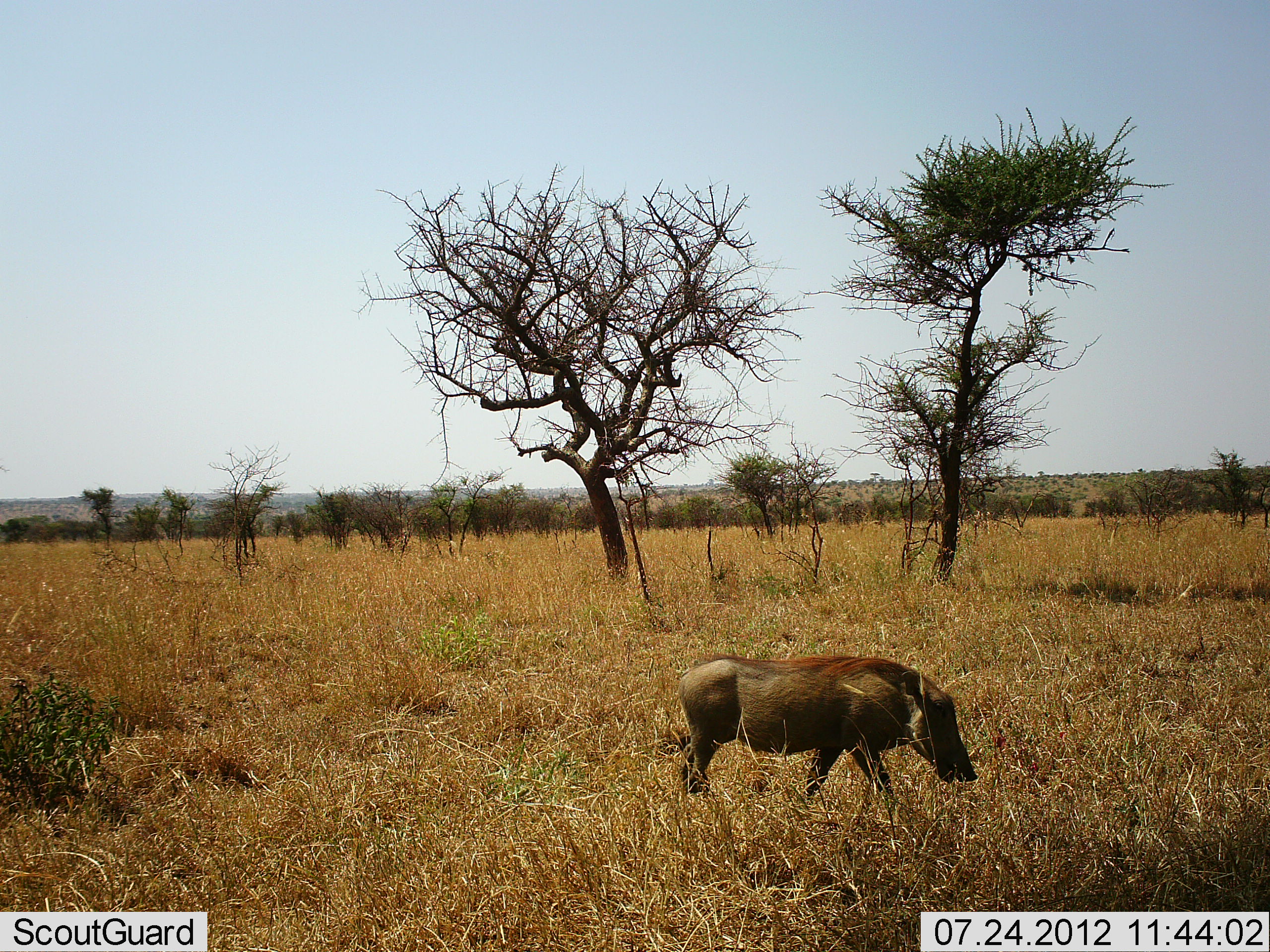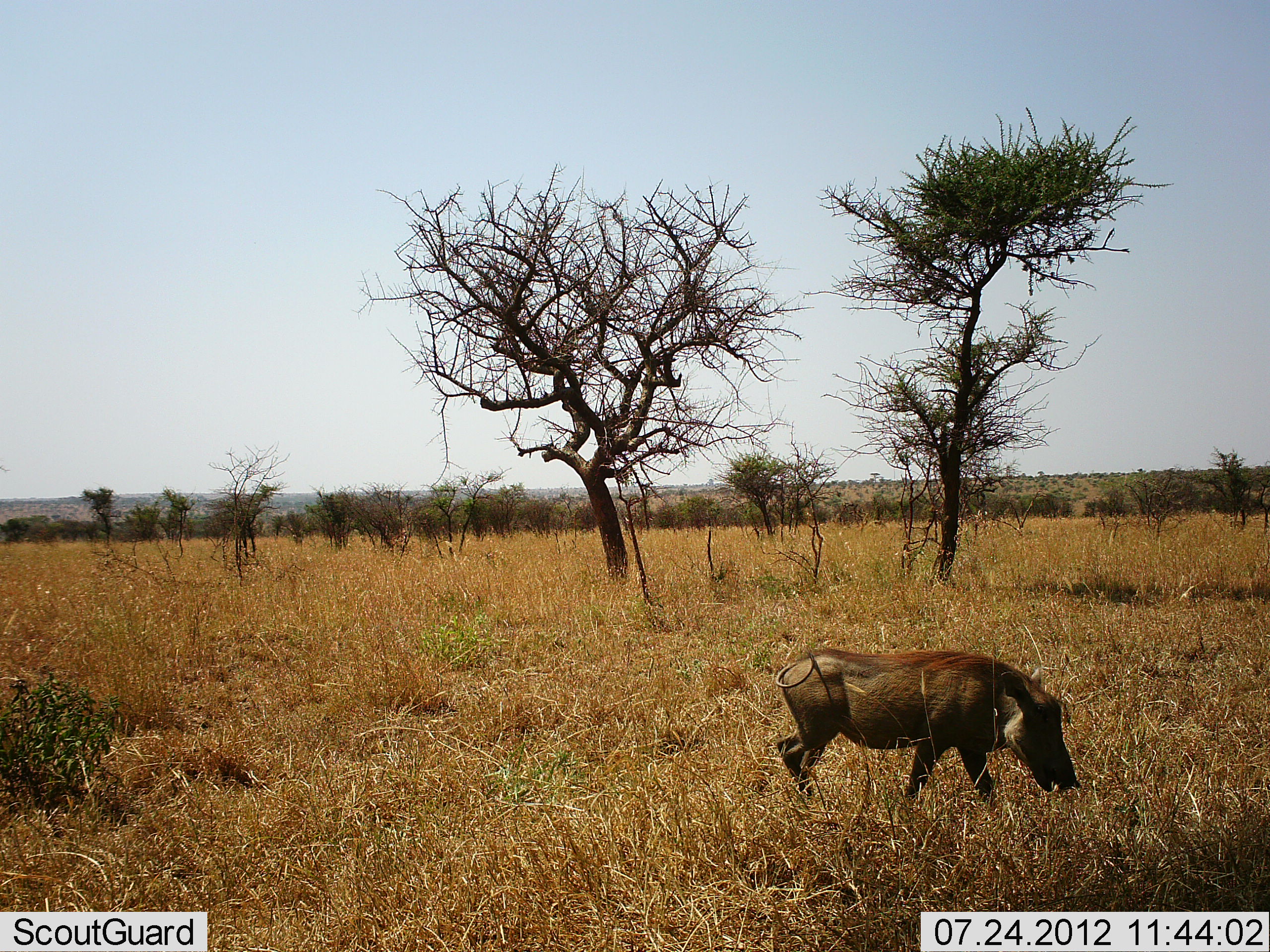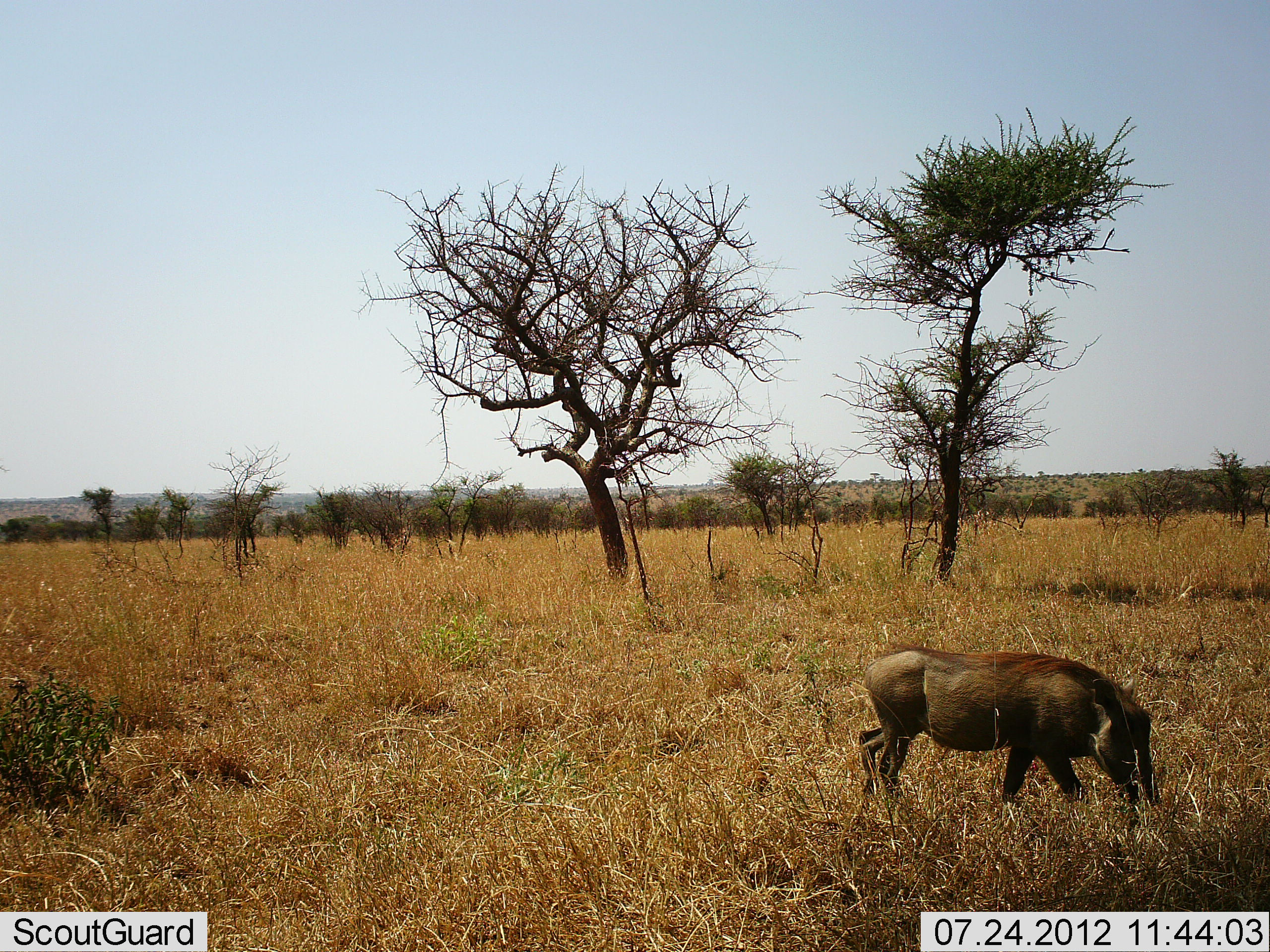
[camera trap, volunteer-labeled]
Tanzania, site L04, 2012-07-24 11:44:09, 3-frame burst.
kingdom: Animalia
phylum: Chordata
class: Mammalia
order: Artiodactyla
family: Suidae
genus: Phacochoerus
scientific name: Phacochoerus africanus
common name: warthog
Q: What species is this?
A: Warthog (Phacochoerus africanus).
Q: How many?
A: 1.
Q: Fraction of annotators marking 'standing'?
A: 0%.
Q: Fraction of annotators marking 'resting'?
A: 0%.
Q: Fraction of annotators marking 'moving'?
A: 90%.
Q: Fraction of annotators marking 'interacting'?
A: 0%.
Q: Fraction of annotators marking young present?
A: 0%.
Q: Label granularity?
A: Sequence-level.